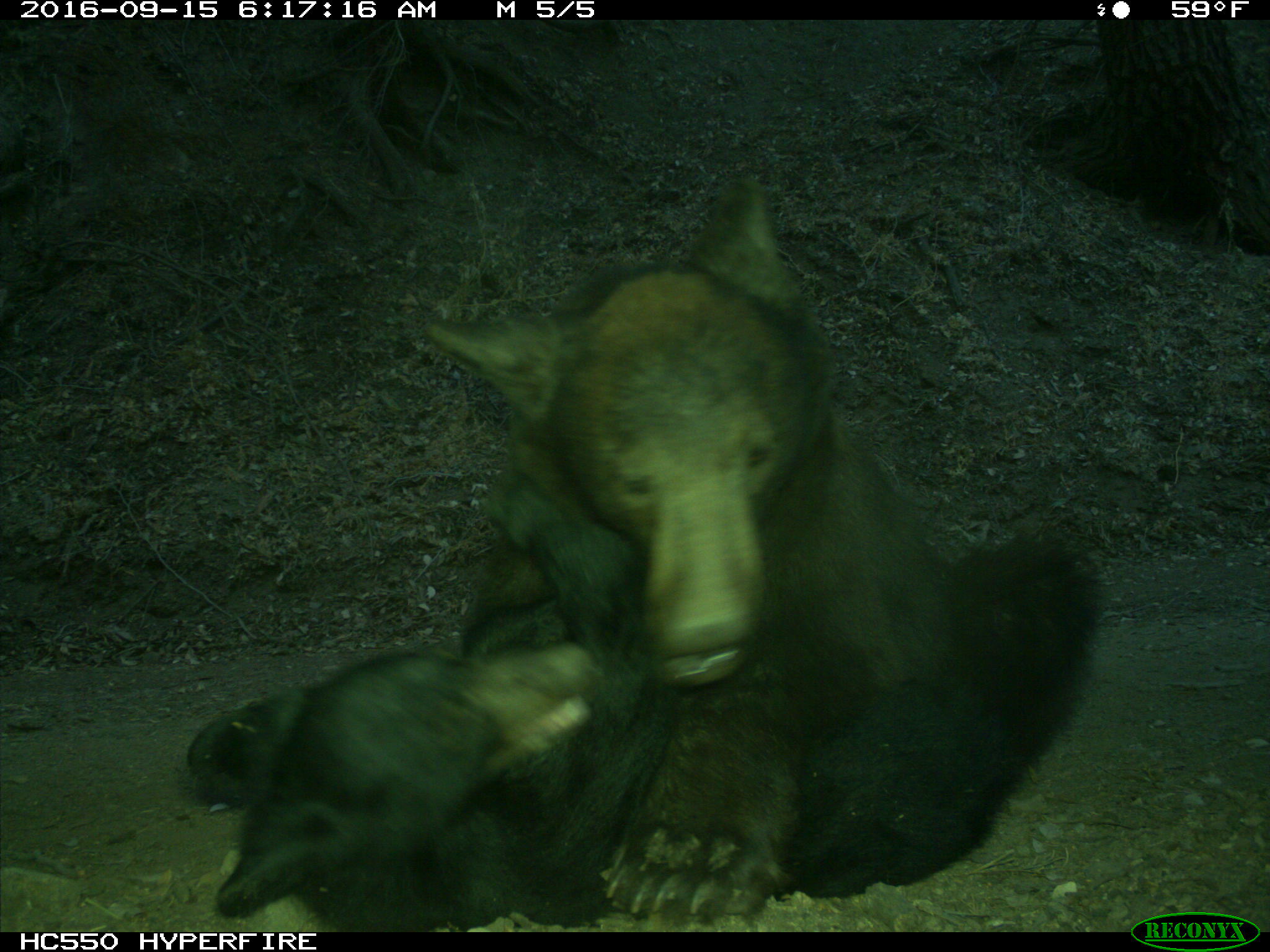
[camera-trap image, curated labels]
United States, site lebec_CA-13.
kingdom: Animalia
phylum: Chordata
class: Mammalia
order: Carnivora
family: Ursidae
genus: Ursus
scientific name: Ursus americanus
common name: american black bear